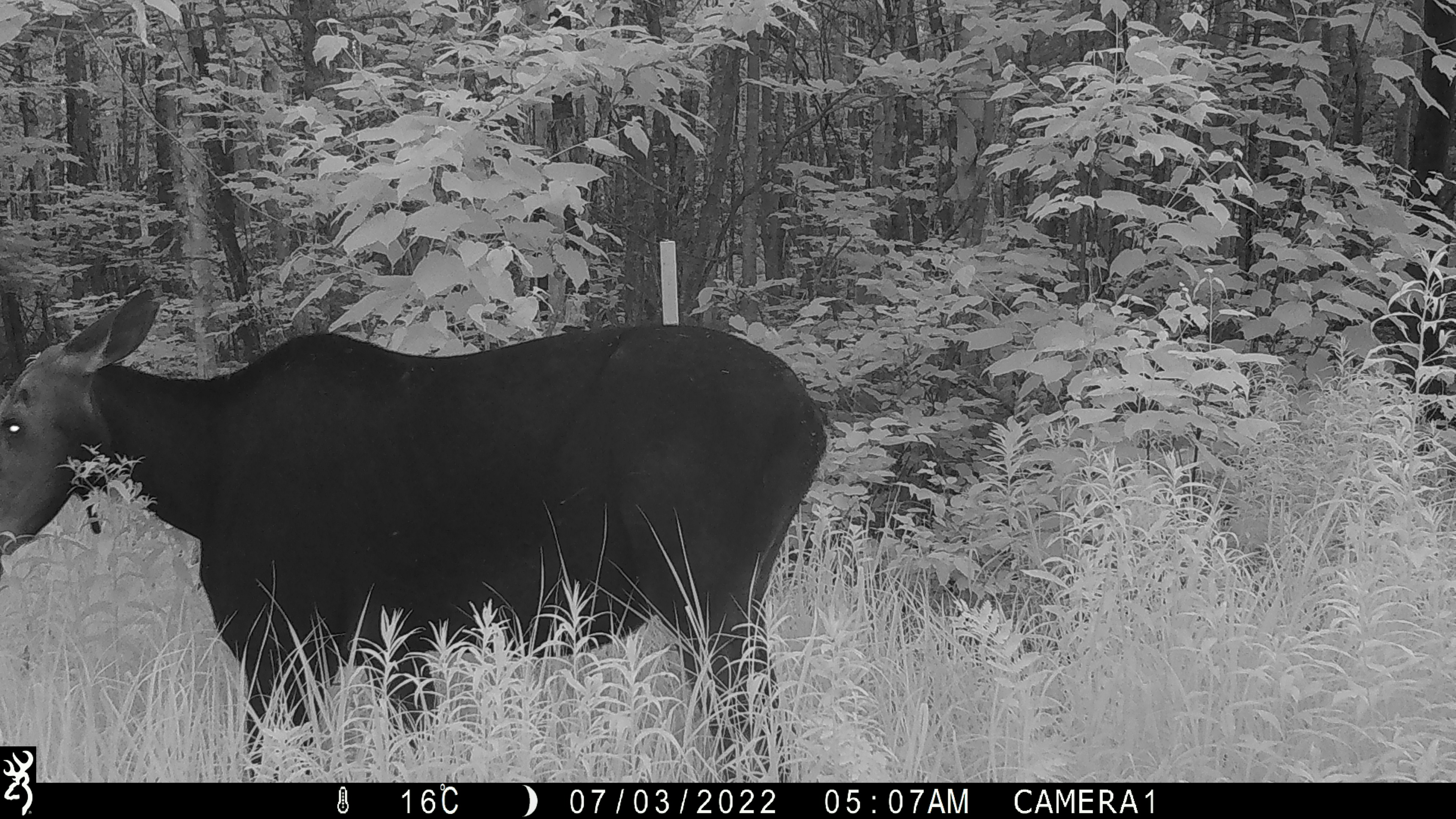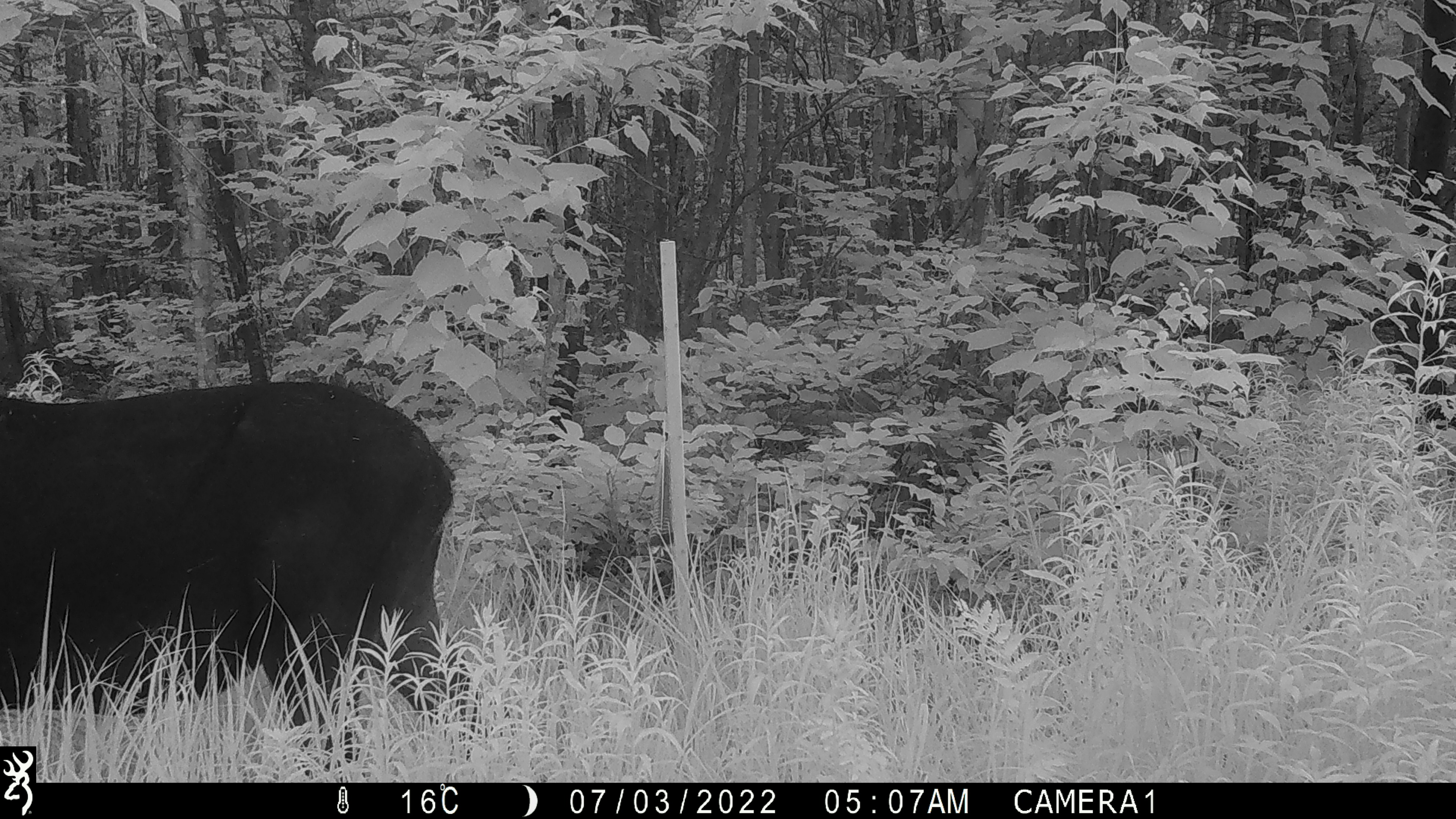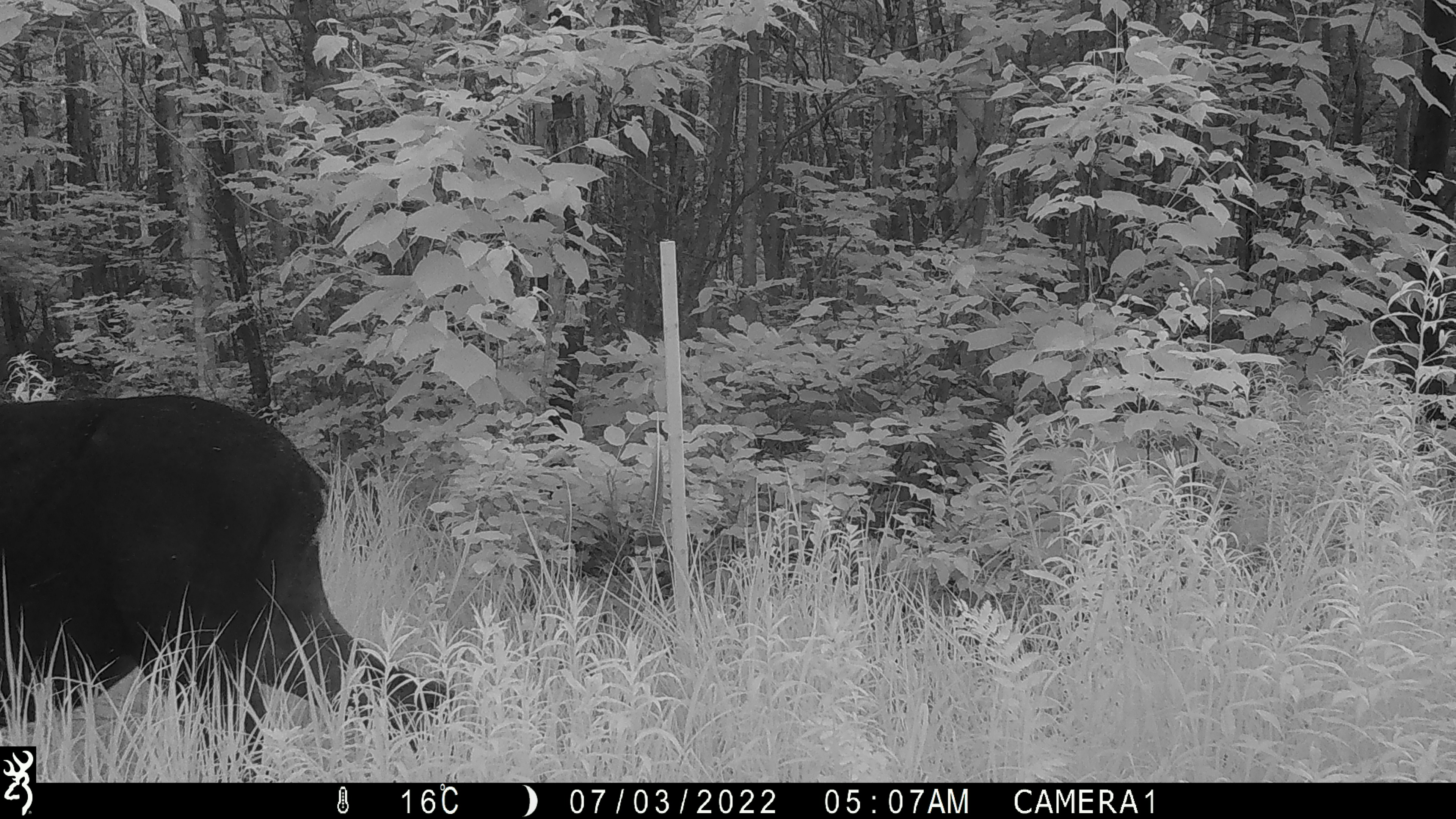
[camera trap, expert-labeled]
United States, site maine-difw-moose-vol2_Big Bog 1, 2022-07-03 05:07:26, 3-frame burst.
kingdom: Animalia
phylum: Chordata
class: Mammalia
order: Artiodactyla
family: Cervidae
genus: Alces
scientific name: Alces alces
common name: moose